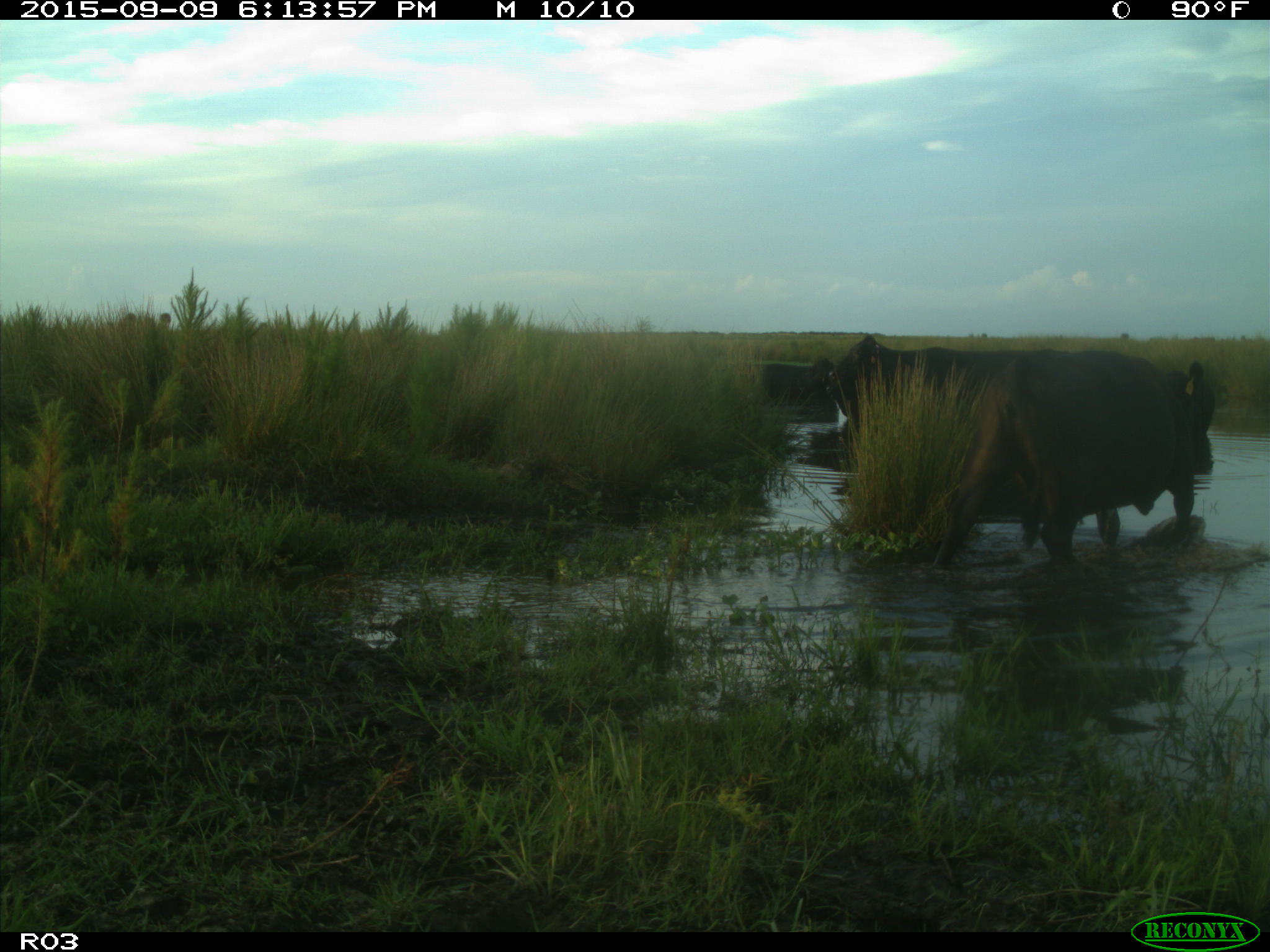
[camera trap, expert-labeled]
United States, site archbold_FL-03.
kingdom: Animalia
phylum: Chordata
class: Mammalia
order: Artiodactyla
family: Bovidae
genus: Bos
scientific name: Bos taurus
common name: domestic cow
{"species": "Bos taurus (domestic cow)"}